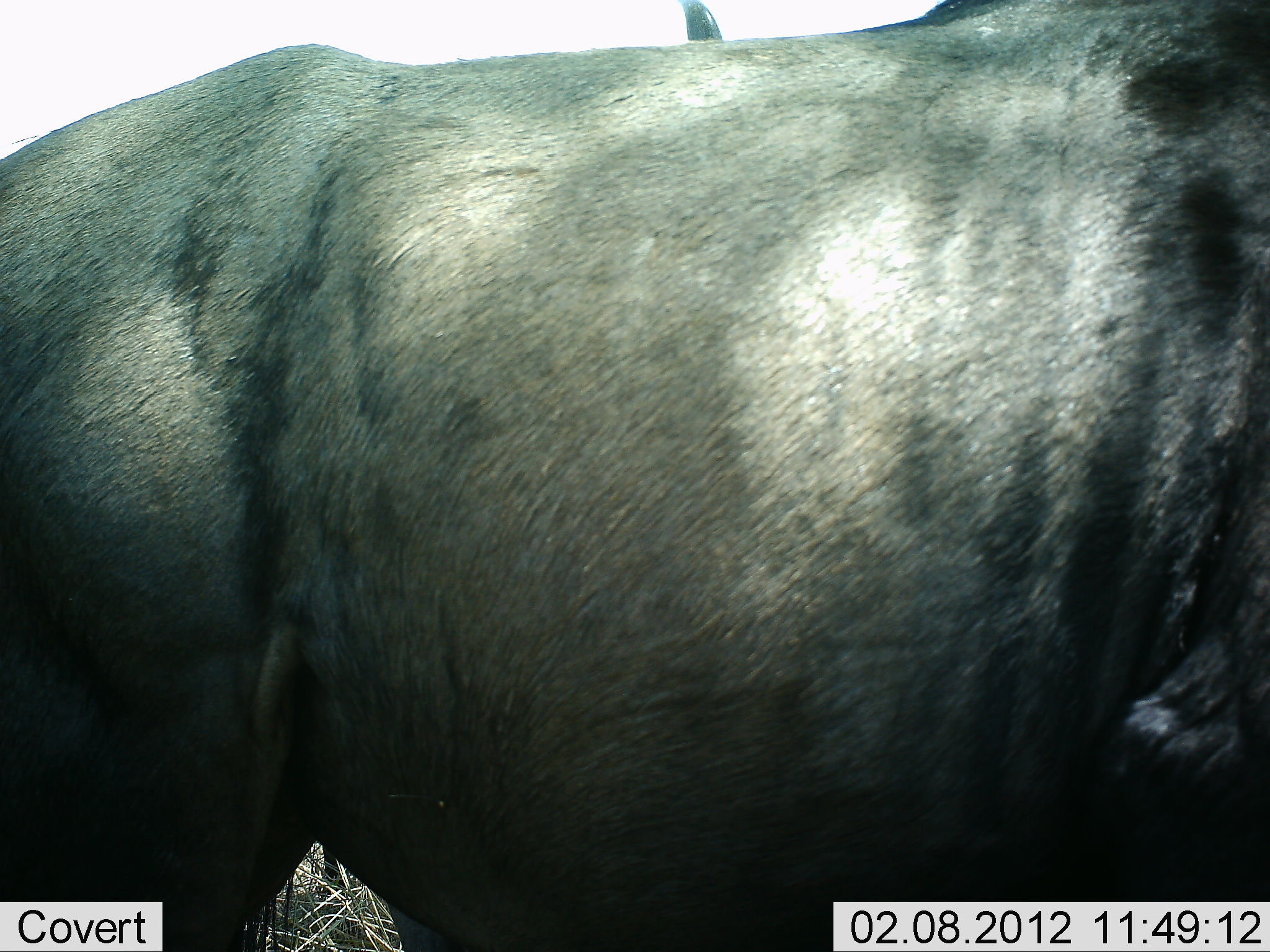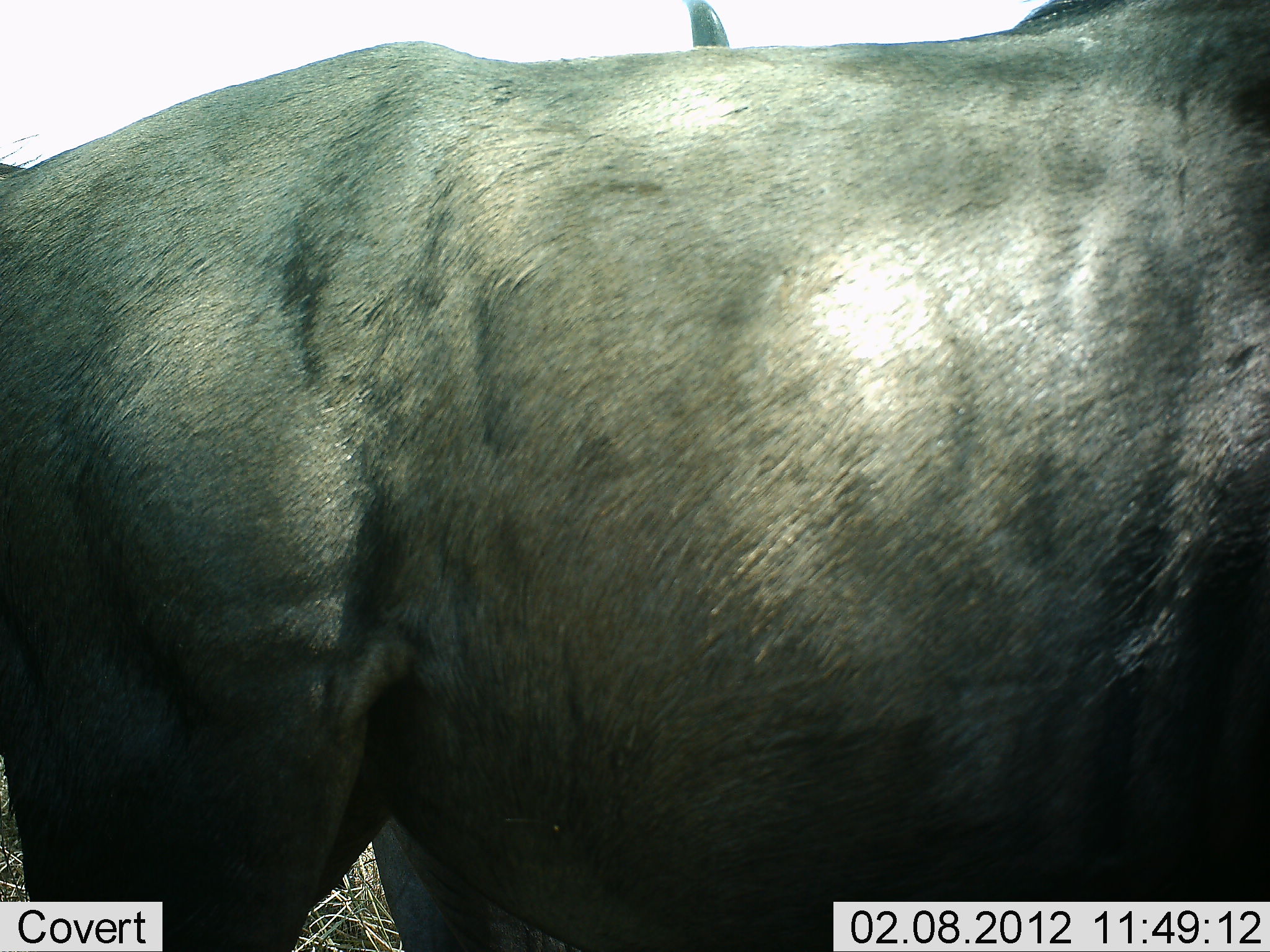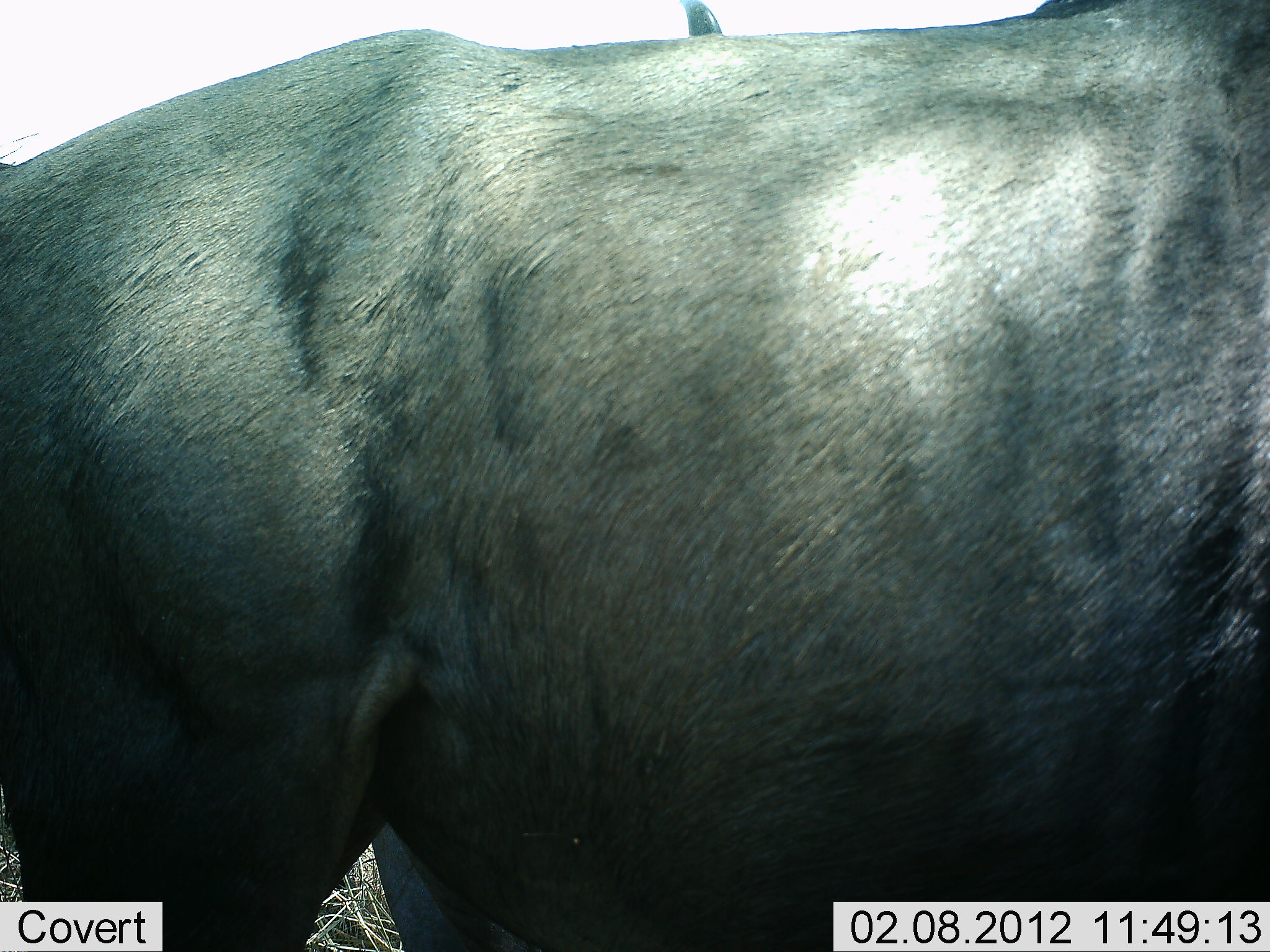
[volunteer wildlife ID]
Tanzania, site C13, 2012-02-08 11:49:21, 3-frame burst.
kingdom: Animalia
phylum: Chordata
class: Mammalia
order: Artiodactyla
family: Bovidae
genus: Connochaetes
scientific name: Connochaetes taurinus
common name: blue wildebeest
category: wildebeest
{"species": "wildebeest (blue wildebeest) (Connochaetes taurinus)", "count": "1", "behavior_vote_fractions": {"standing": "77%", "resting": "0%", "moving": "23%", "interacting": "0%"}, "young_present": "0%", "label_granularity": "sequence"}